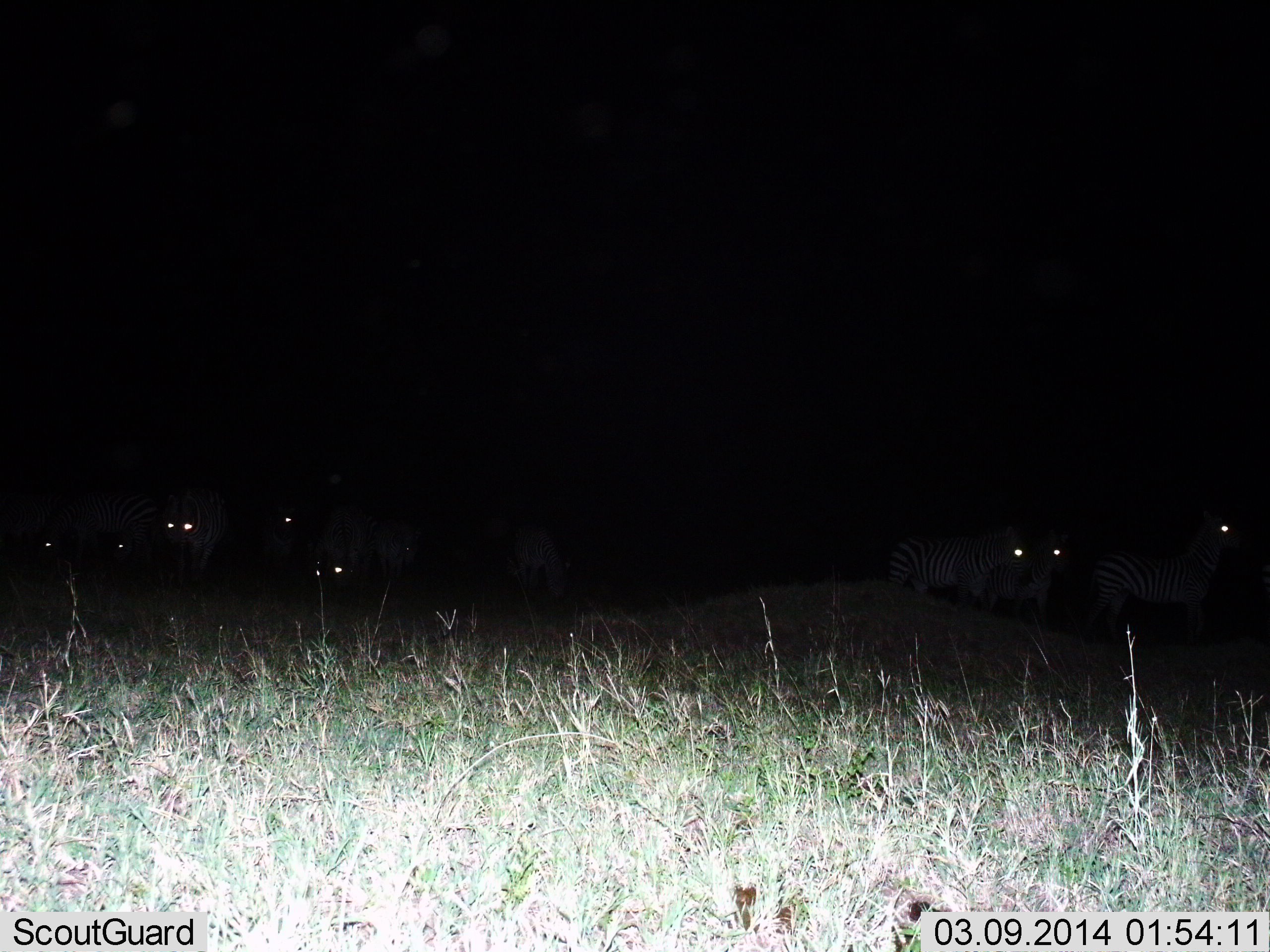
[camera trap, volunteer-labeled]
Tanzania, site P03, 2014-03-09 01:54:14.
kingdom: Animalia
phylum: Chordata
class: Mammalia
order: Perissodactyla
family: Equidae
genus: Equus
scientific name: Equus quagga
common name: plains zebra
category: zebra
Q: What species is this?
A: Zebra (plains zebra) (Equus quagga).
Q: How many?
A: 10.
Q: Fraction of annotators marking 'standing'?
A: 90%.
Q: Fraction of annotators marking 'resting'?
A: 0%.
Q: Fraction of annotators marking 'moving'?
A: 20%.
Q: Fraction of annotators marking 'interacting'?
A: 10%.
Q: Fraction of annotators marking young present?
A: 0%.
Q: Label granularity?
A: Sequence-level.